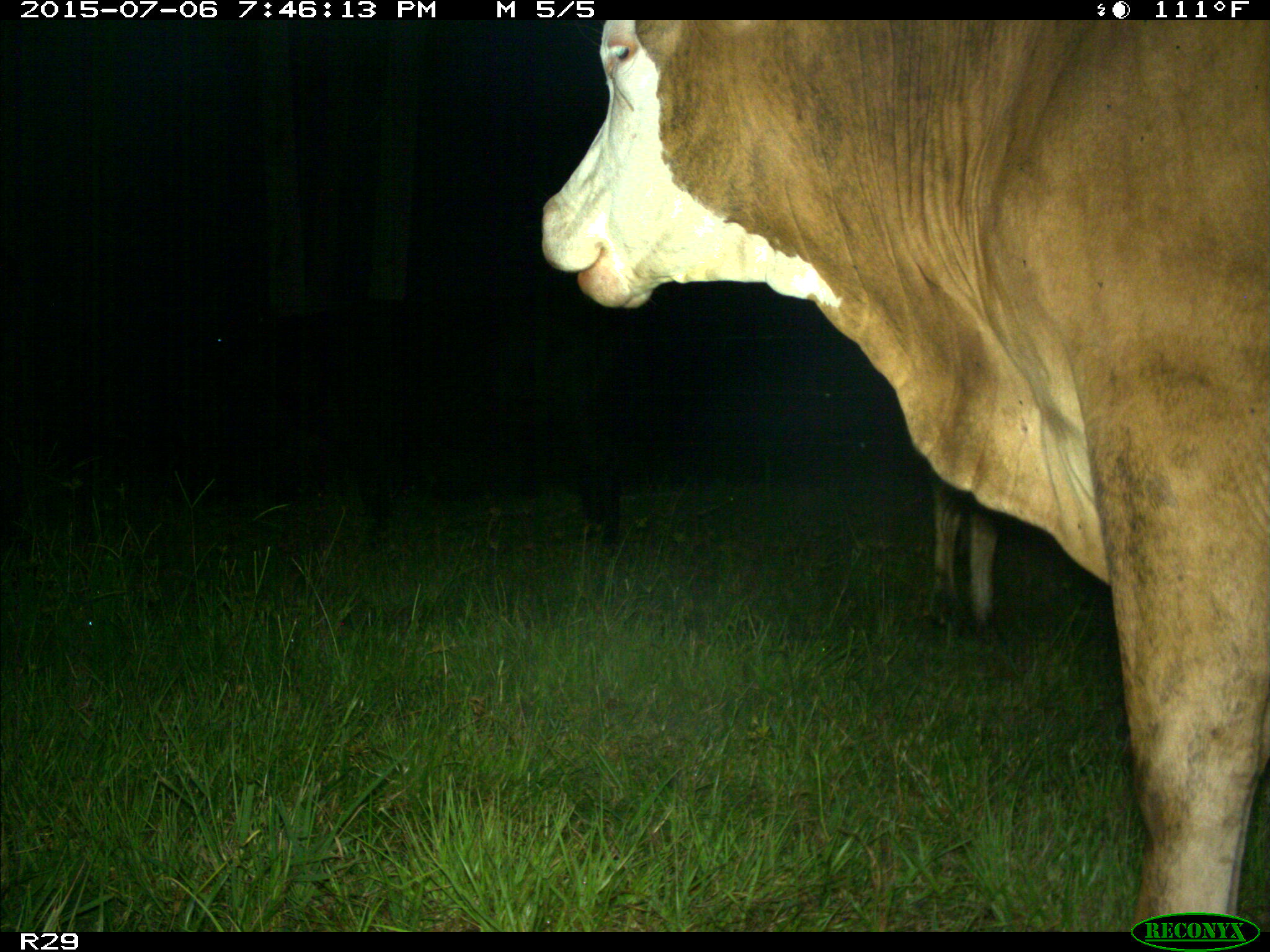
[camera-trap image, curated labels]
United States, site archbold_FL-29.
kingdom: Animalia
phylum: Chordata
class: Mammalia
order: Artiodactyla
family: Bovidae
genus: Bos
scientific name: Bos taurus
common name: domestic cow